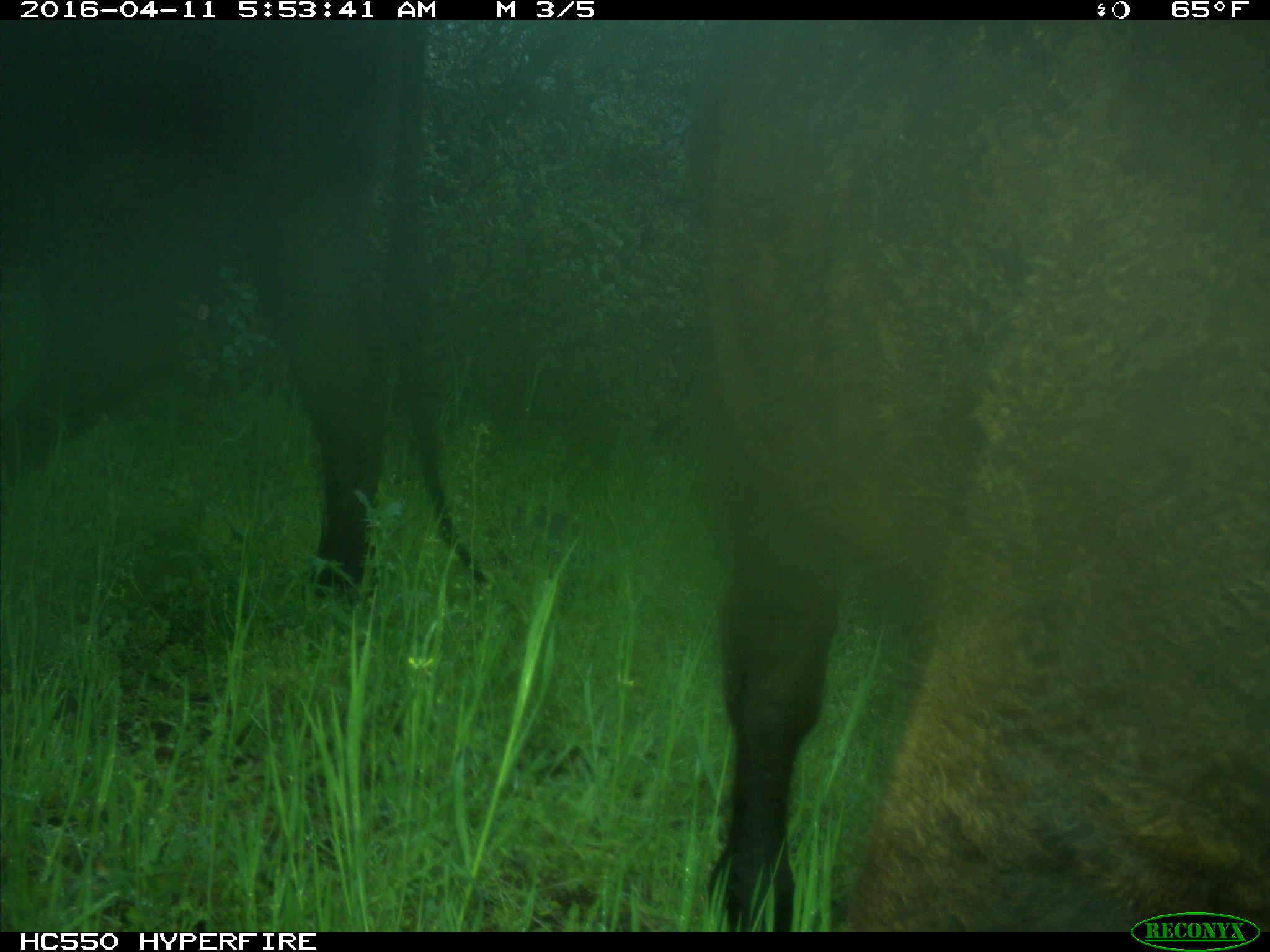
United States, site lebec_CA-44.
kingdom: Animalia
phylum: Chordata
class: Mammalia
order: Artiodactyla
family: Bovidae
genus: Bos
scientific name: Bos taurus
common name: domestic cow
Bos taurus (domestic cow).